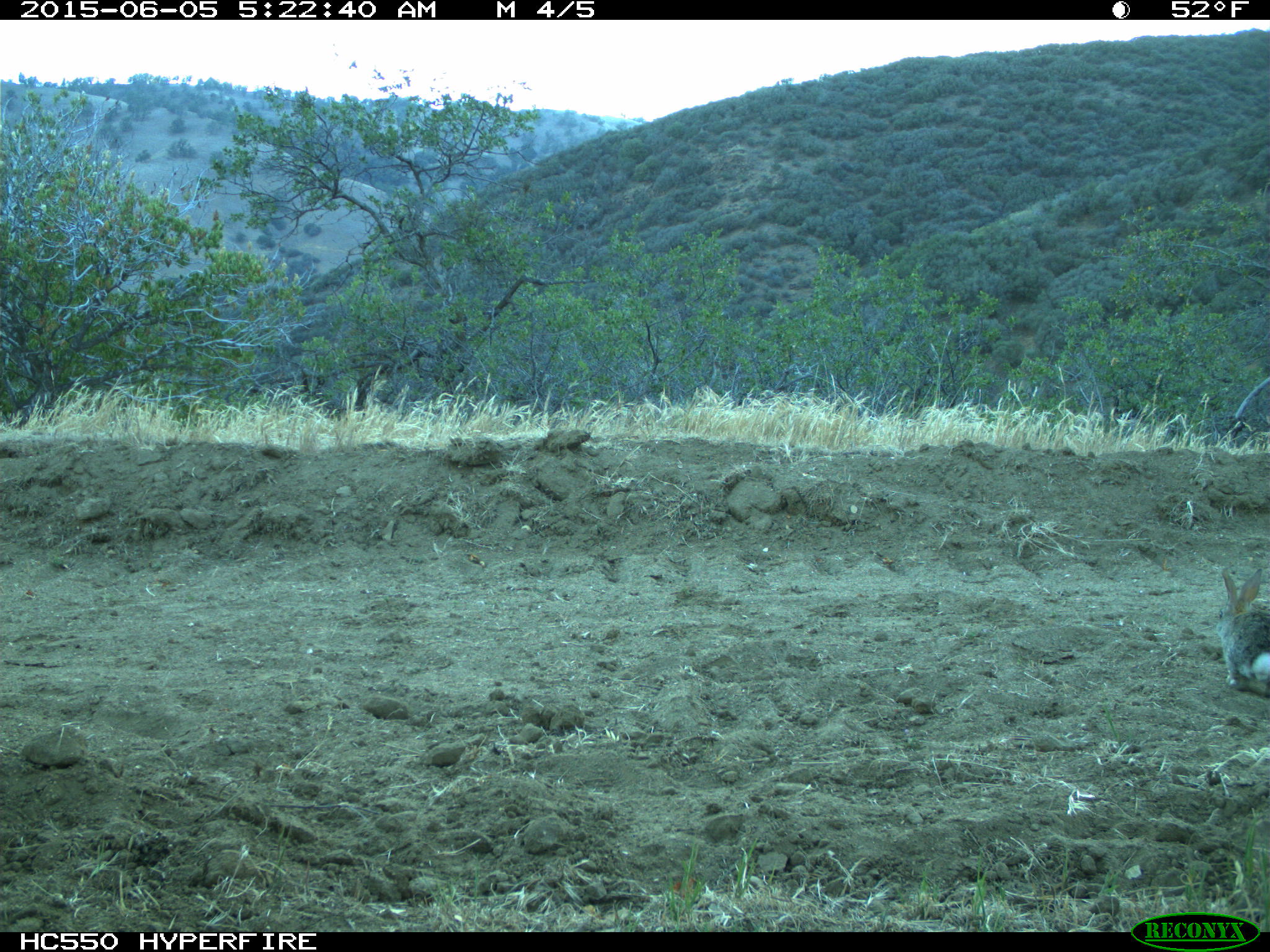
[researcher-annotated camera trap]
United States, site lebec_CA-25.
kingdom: Animalia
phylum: Chordata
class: Mammalia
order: Lagomorpha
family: Leporidae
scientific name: Leporidae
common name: rabbits and hares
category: unidentified rabbit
Unidentified rabbit (rabbits and hares) (Leporidae).